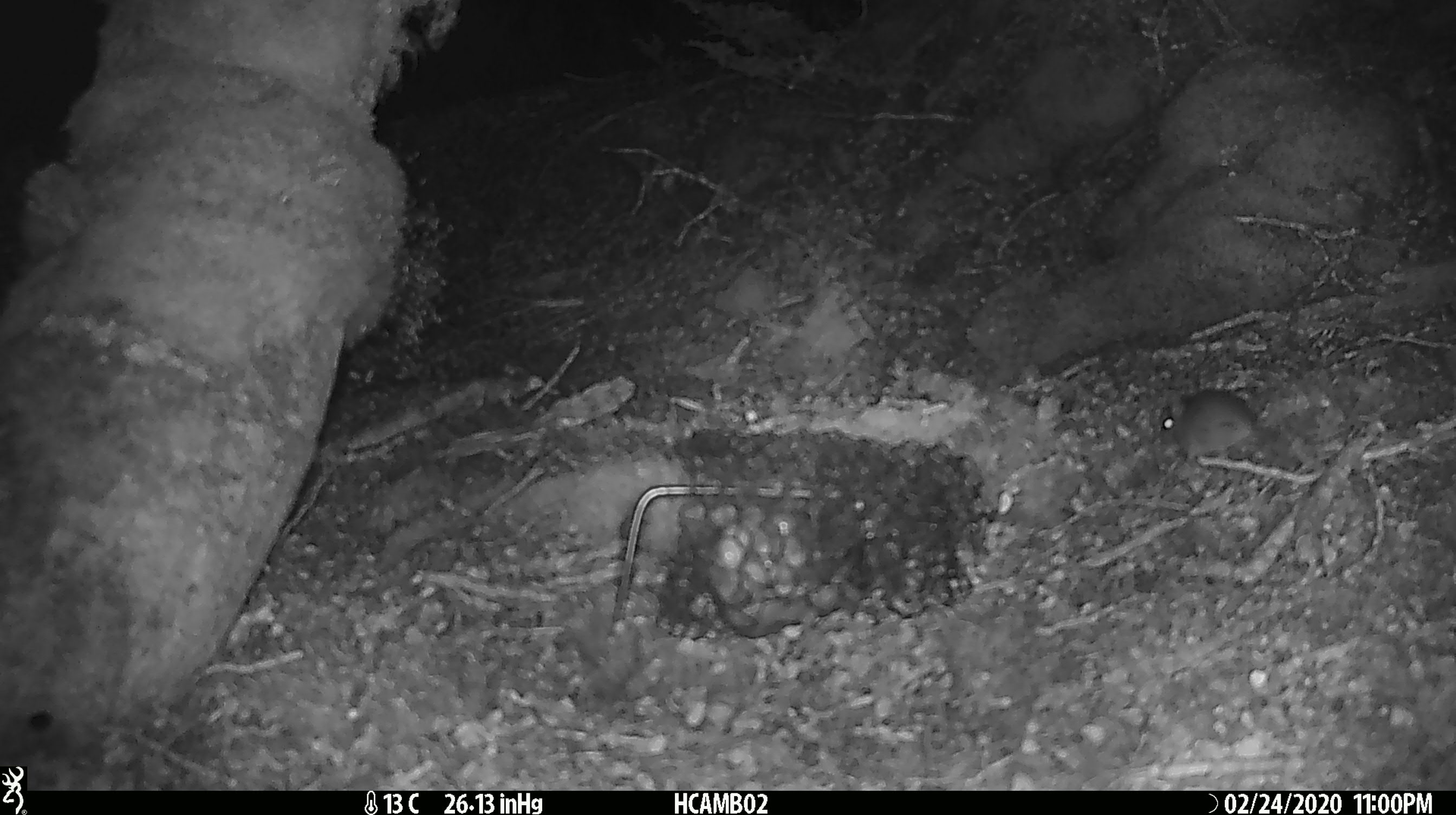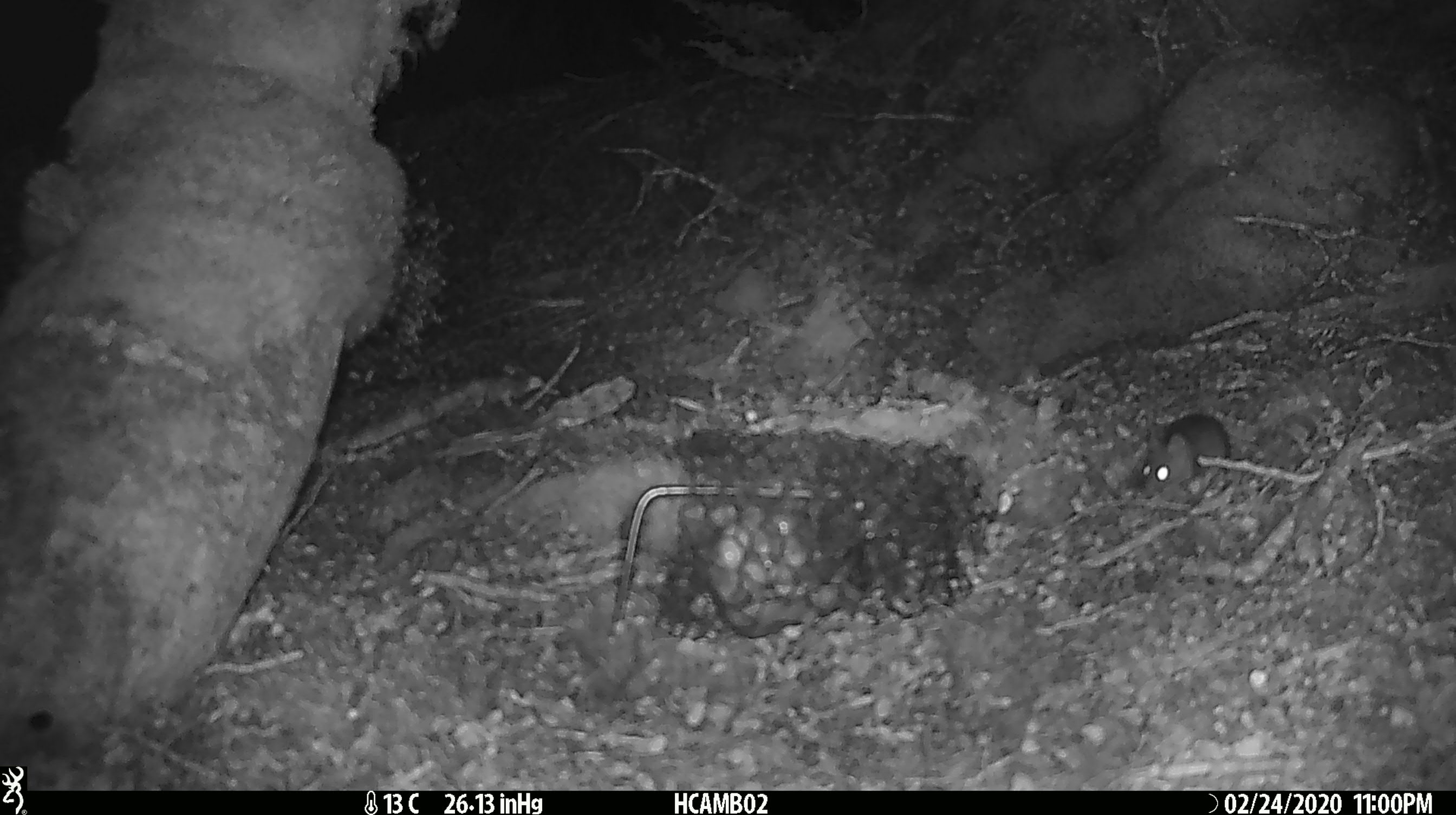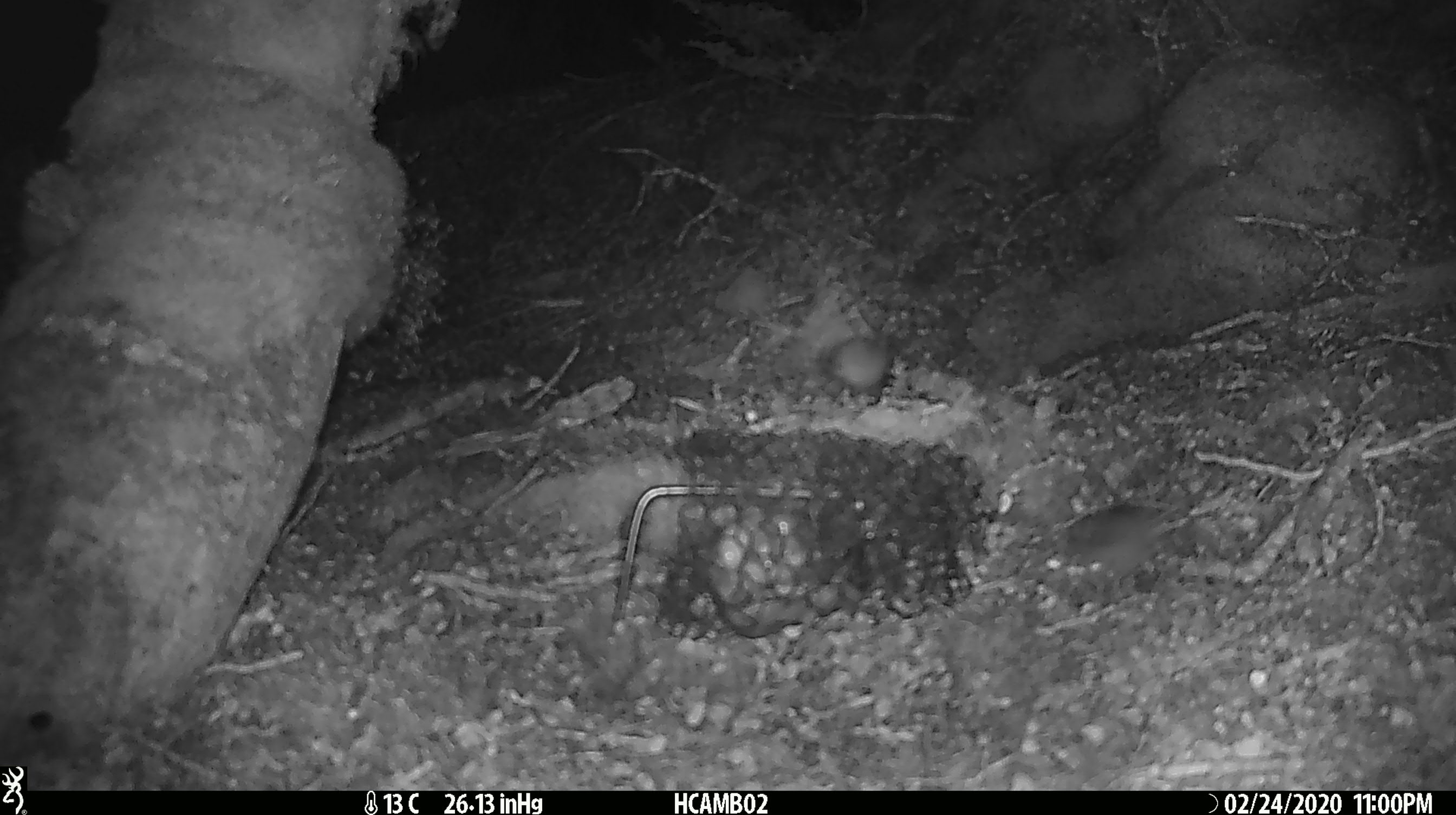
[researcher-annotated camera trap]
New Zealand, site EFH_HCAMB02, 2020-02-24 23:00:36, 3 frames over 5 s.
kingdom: Animalia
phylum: Chordata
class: Mammalia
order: Rodentia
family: Muridae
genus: Mus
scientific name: Mus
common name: mouse